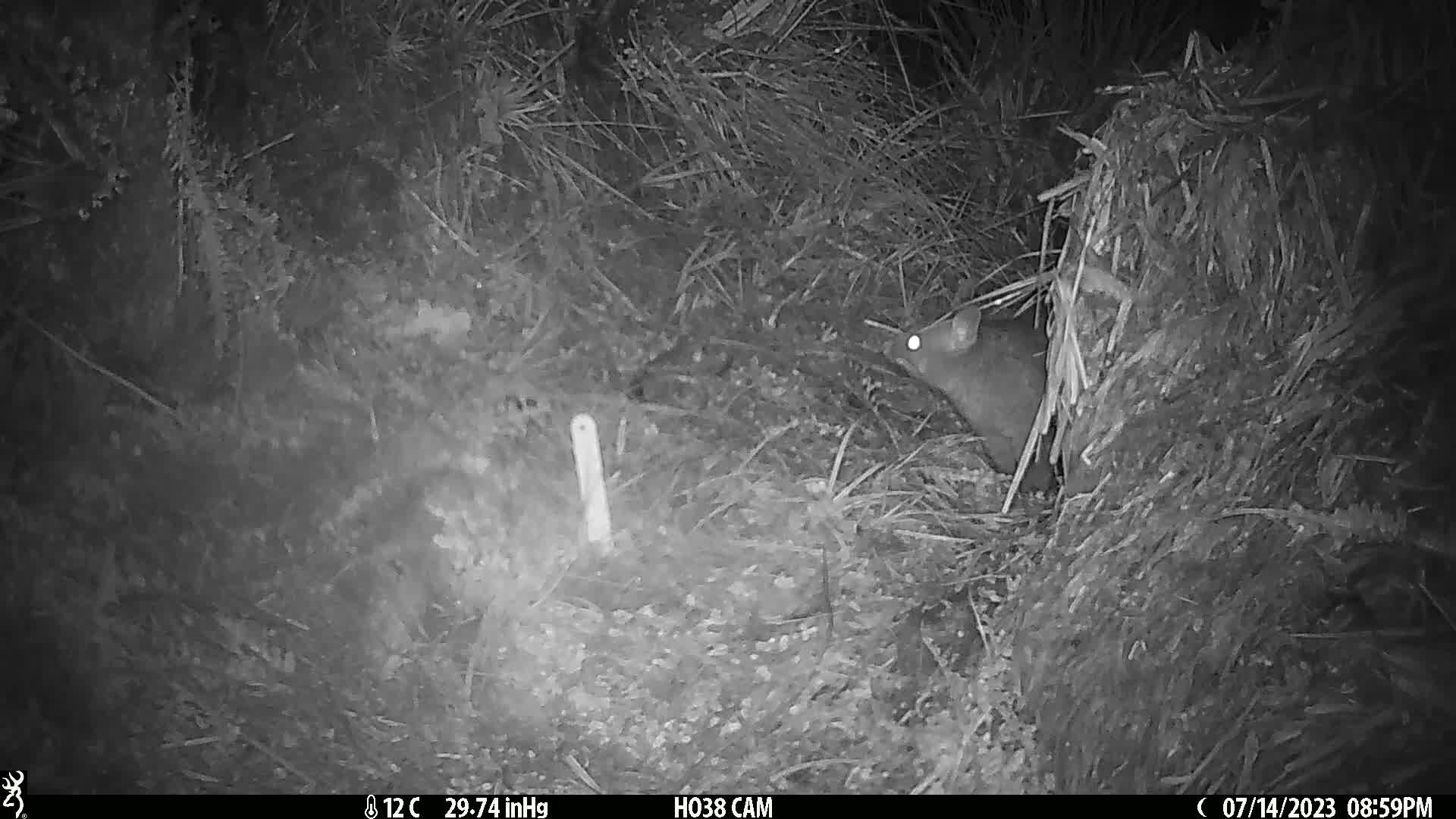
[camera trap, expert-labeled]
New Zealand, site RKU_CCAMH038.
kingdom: Animalia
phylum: Chordata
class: Mammalia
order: Diprotodontia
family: Phalangeridae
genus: Trichosurus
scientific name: Trichosurus vulpecula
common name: common brushtail possum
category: possum